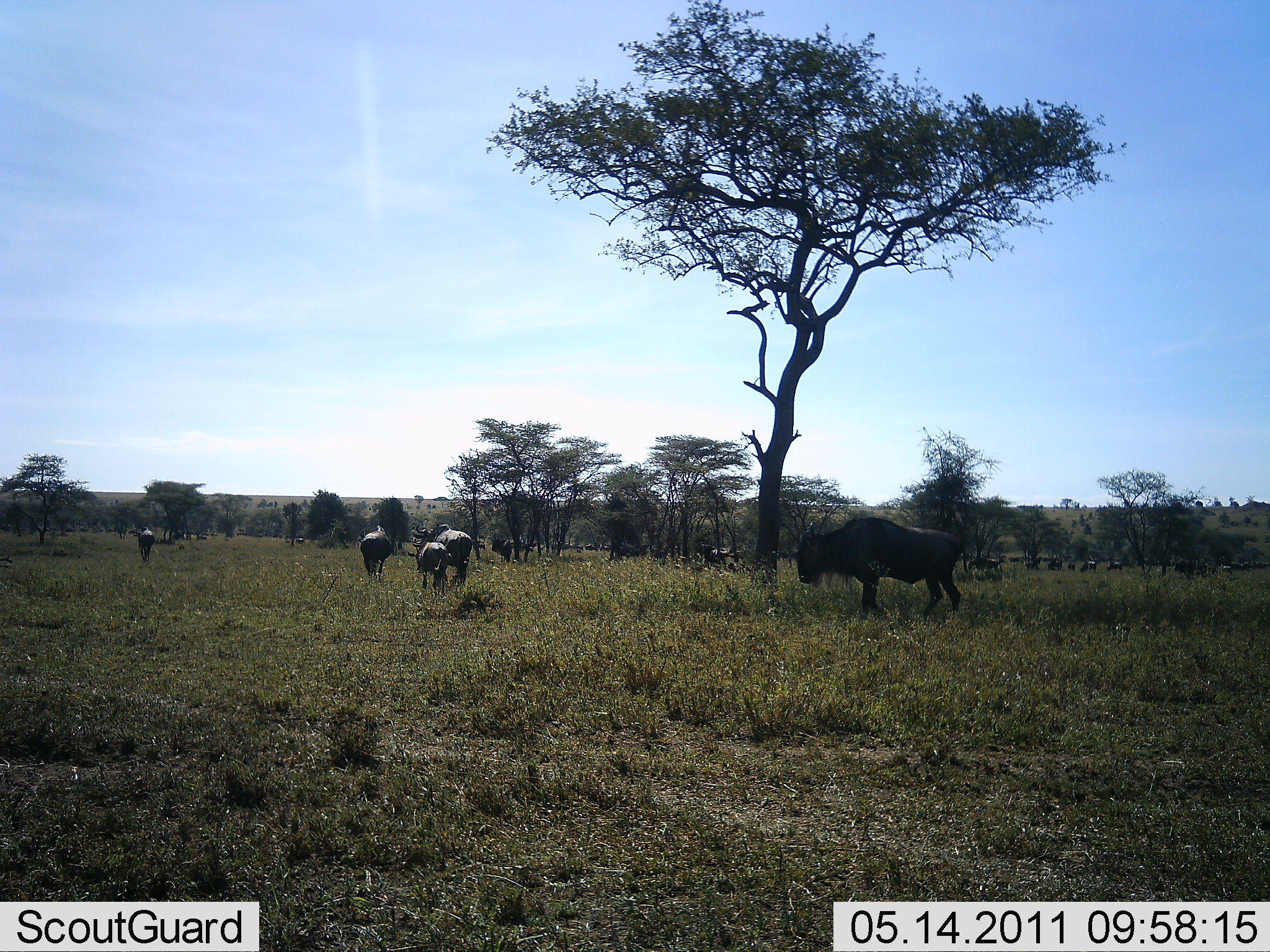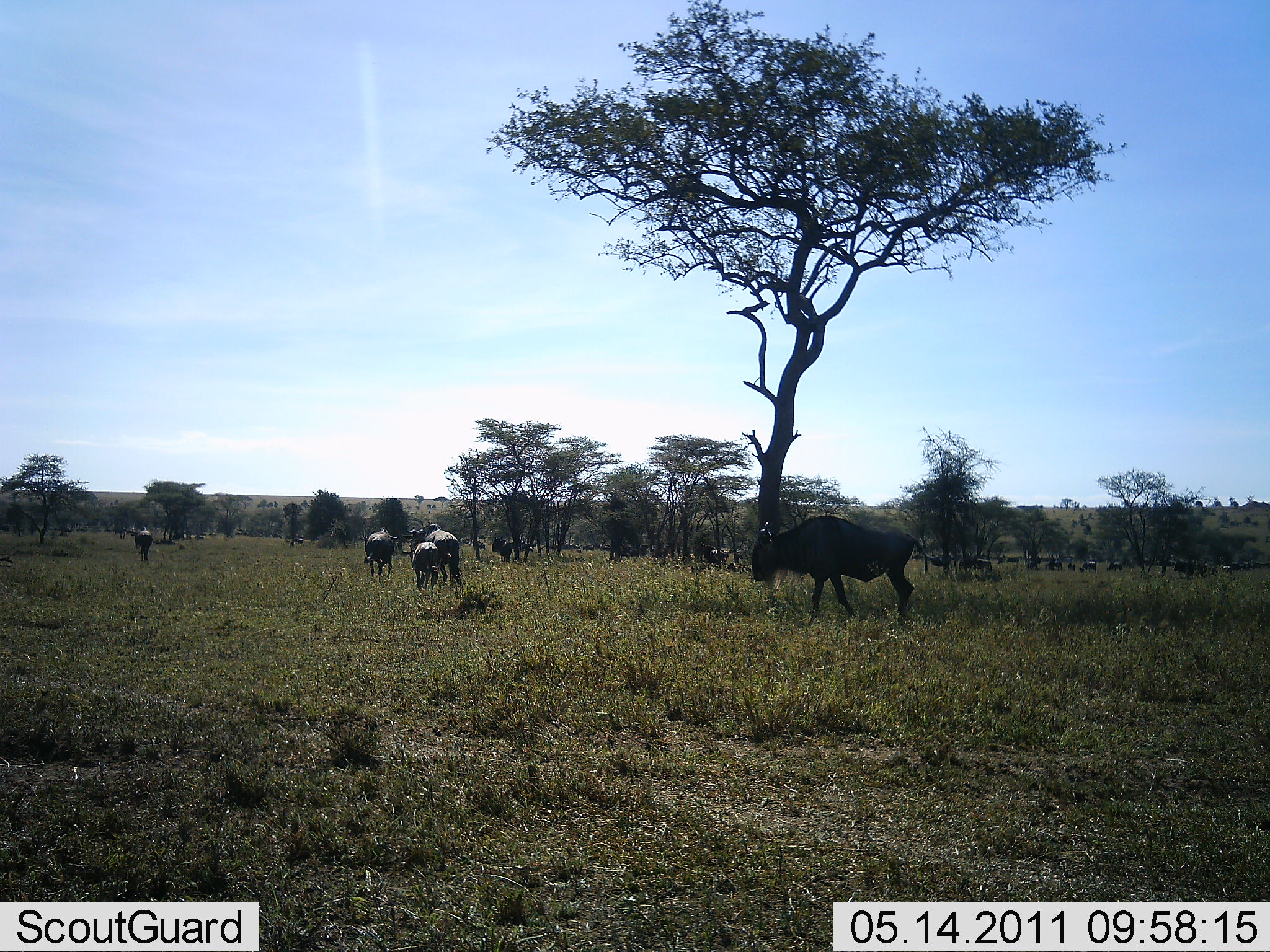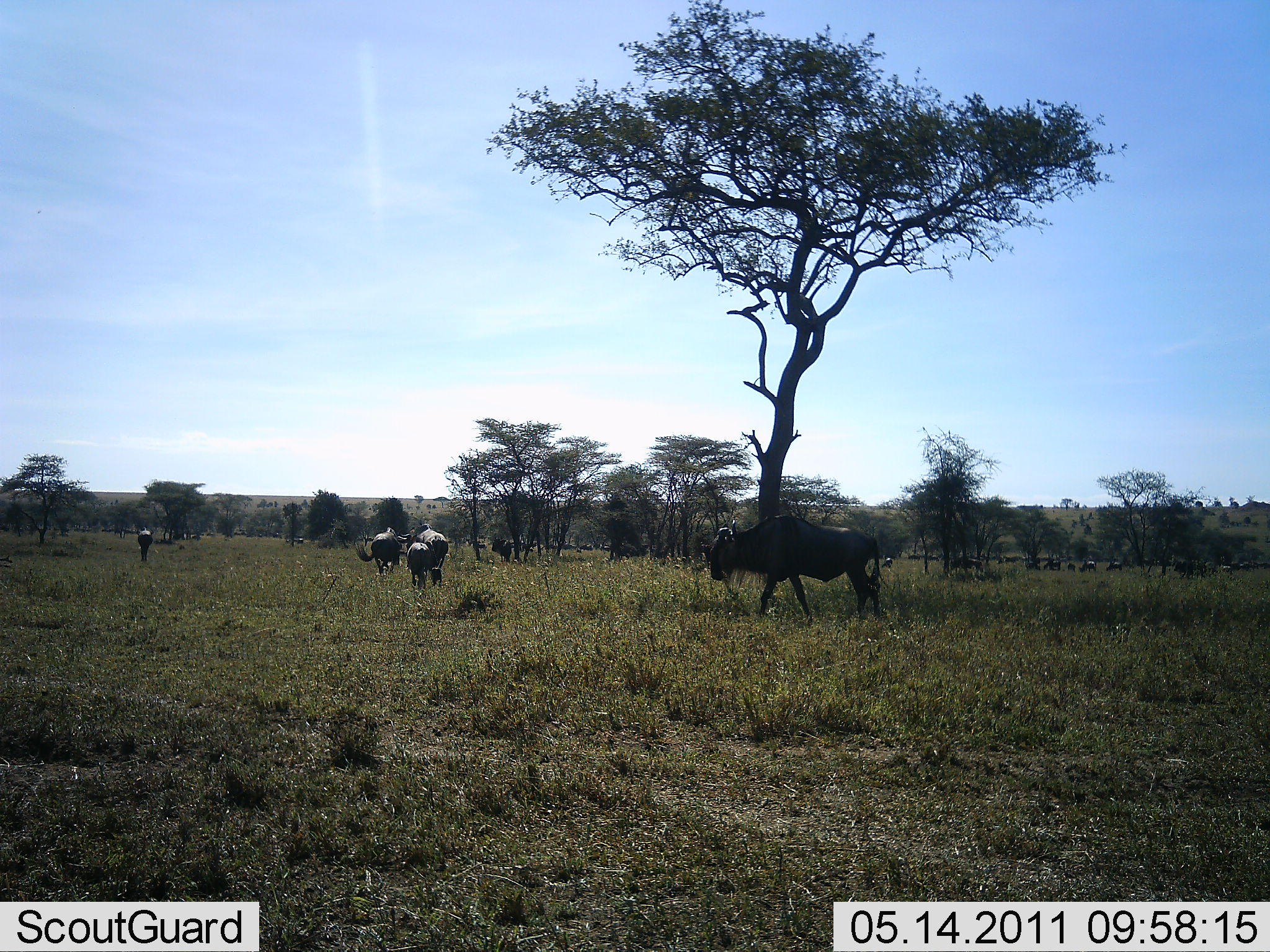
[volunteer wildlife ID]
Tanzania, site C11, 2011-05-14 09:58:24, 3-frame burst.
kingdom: Animalia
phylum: Chordata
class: Mammalia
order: Artiodactyla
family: Bovidae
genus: Connochaetes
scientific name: Connochaetes taurinus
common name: blue wildebeest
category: wildebeest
Wildebeest (blue wildebeest) (Connochaetes taurinus), count 7. Behavior (volunteer vote fractions): standing 25%, resting 0%, moving 92%, interacting 0%. Young present (vote fraction): 17%. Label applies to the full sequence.